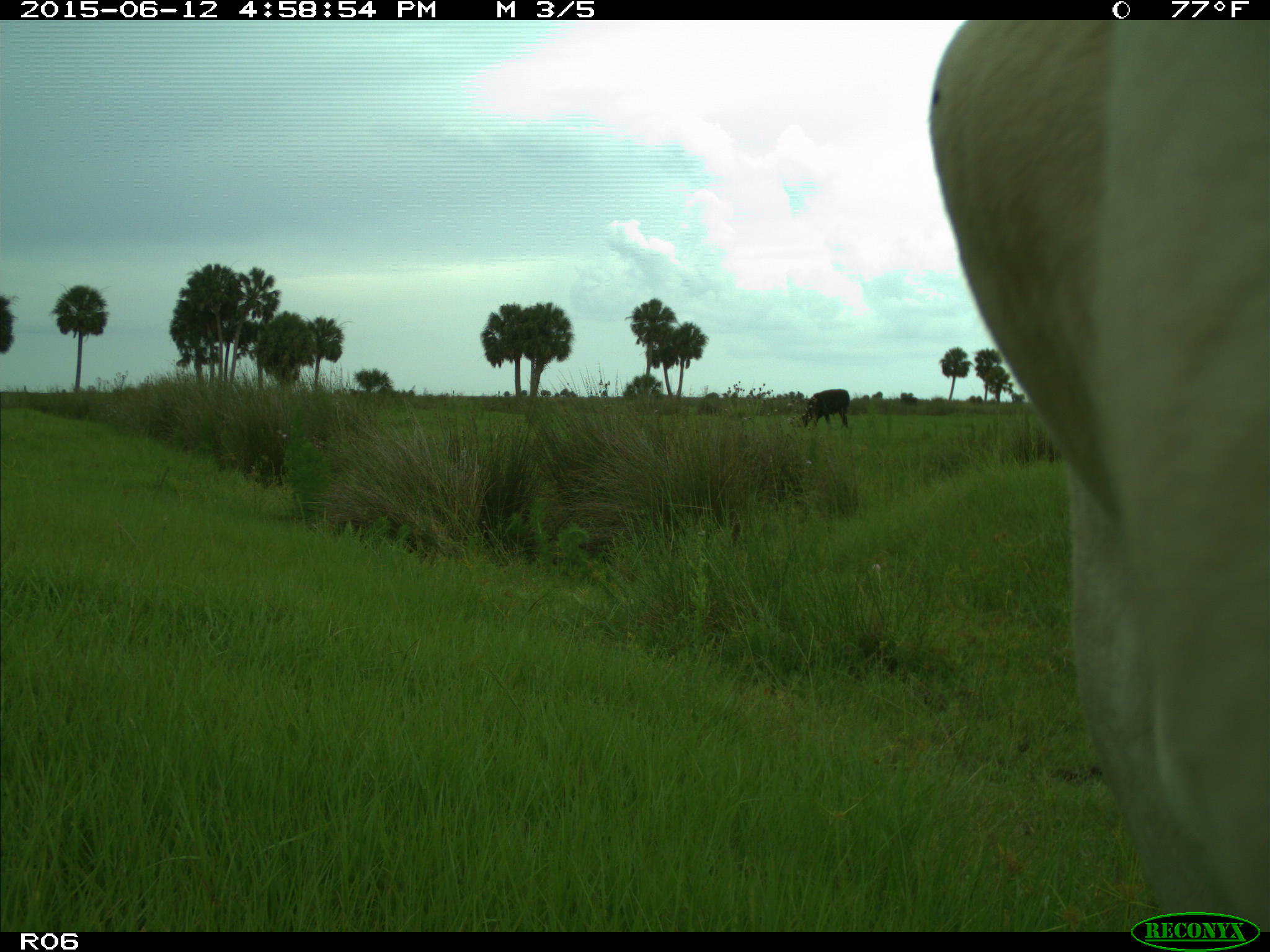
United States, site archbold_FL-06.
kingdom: Animalia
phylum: Chordata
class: Mammalia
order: Artiodactyla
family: Bovidae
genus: Bos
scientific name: Bos taurus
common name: domestic cow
Bos taurus (domestic cow).